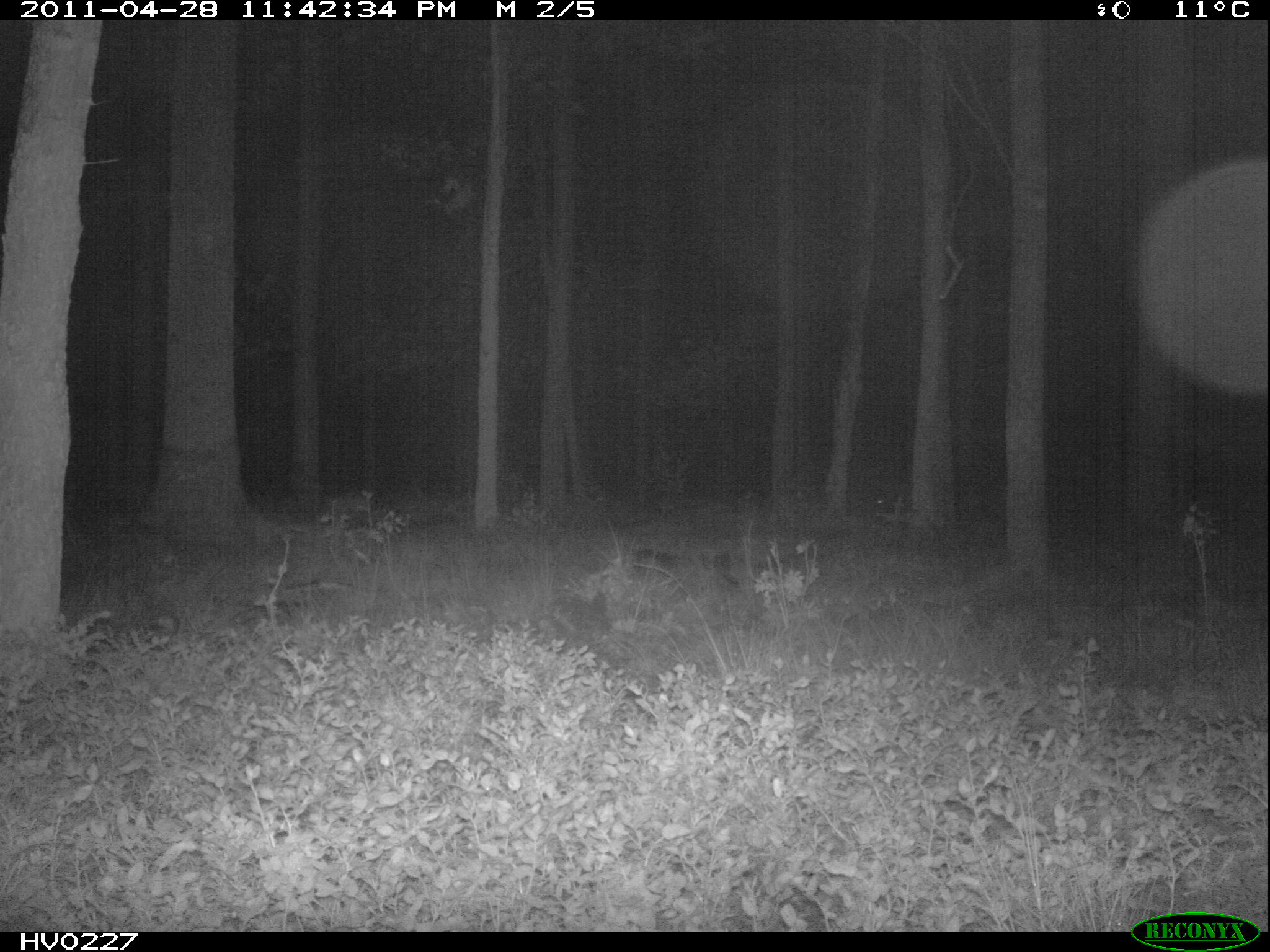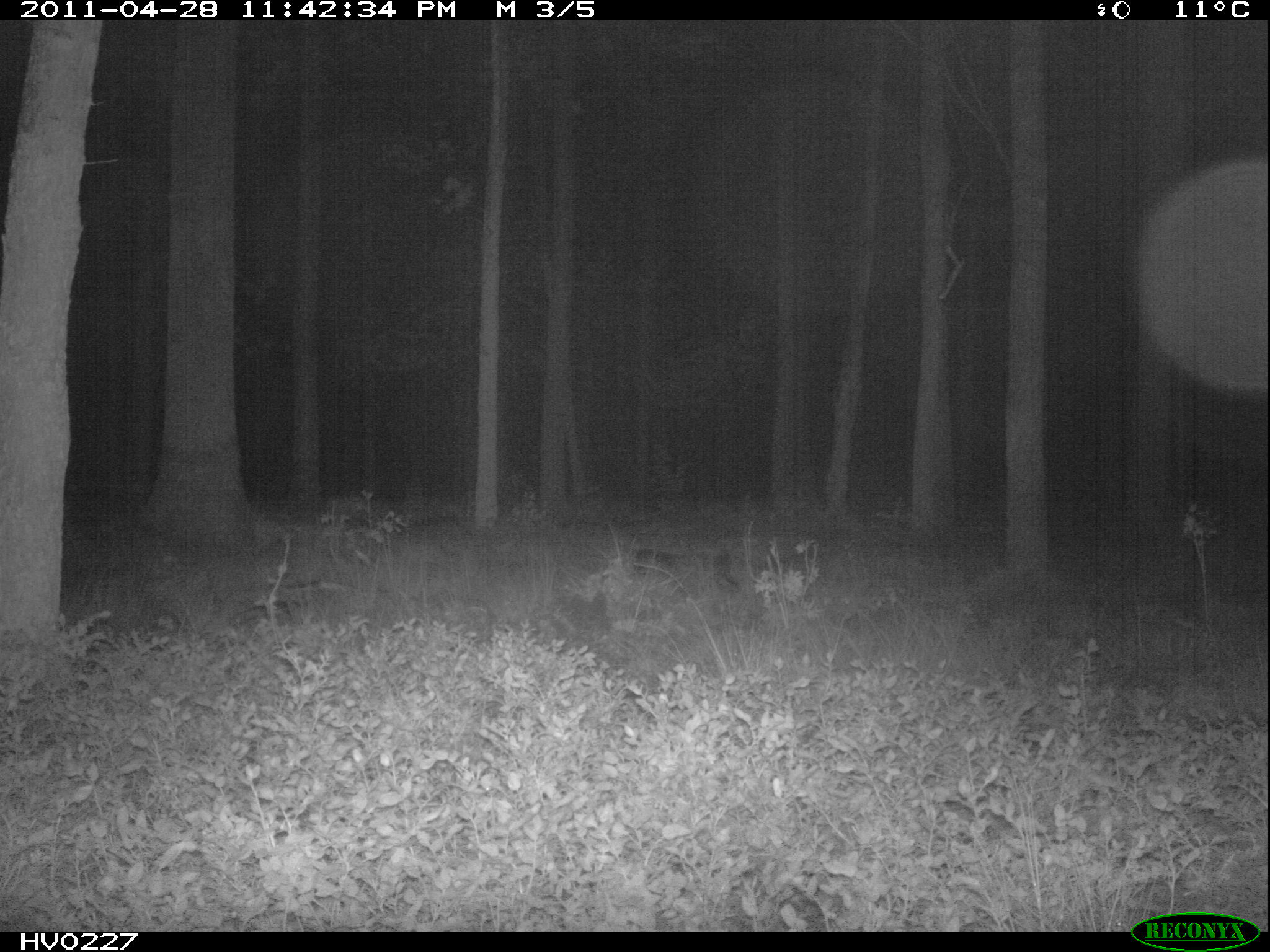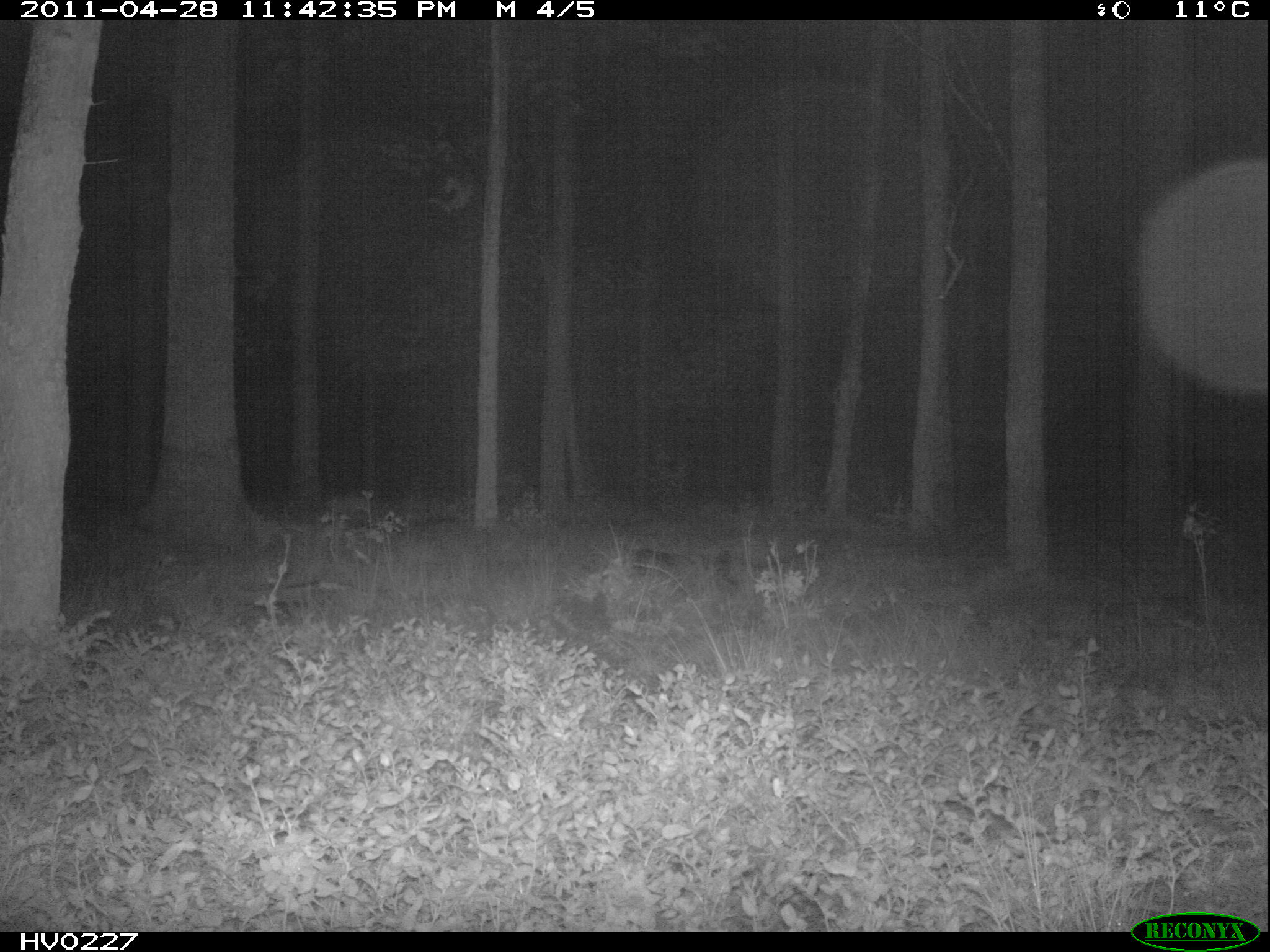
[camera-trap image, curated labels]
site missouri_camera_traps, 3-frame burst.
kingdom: Animalia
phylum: Chordata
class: Mammalia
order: Artiodactyla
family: Suidae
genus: Sus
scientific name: Sus scrofa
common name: wild boar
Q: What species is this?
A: Wild boar (Sus scrofa).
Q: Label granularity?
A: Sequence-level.